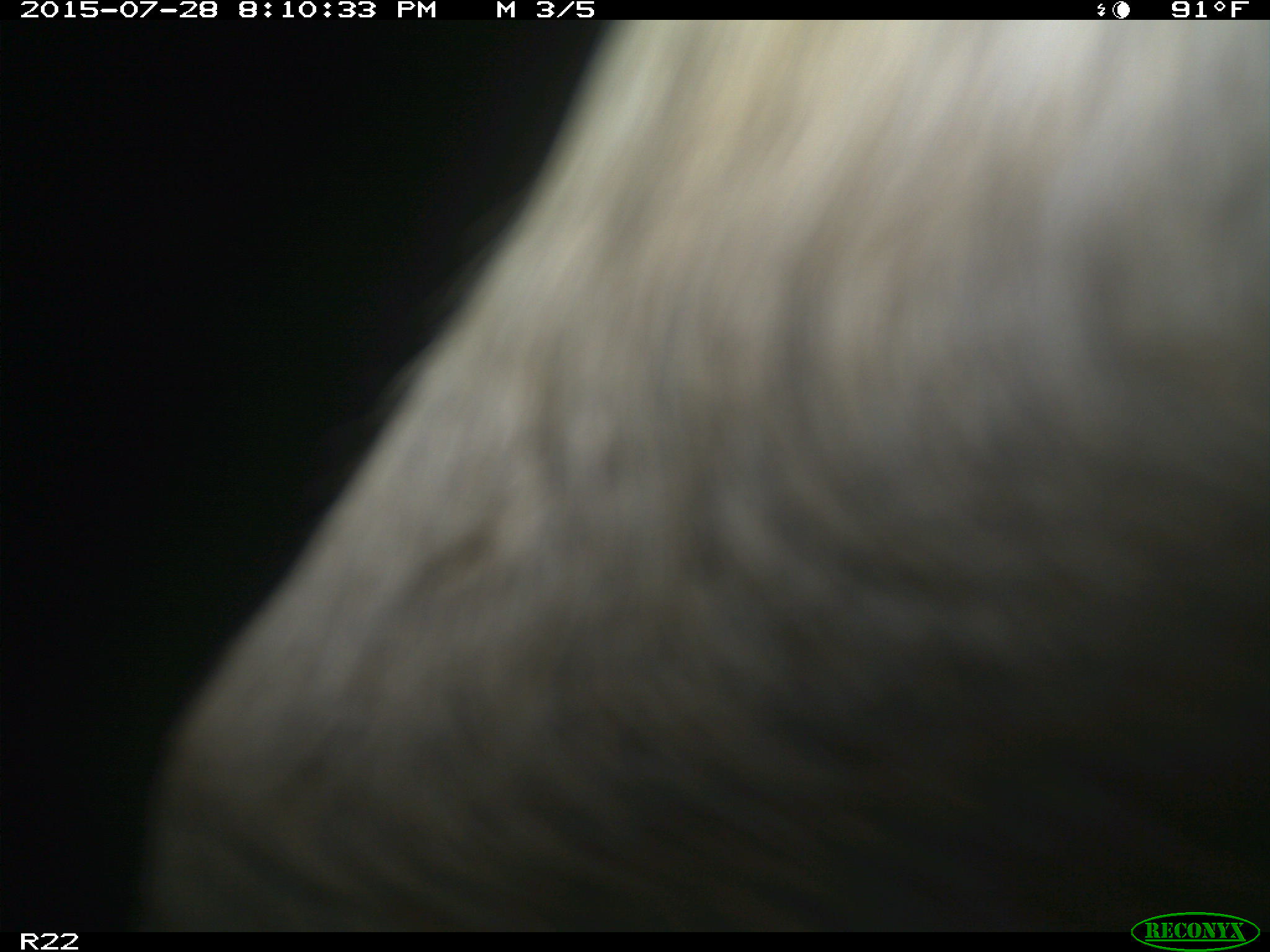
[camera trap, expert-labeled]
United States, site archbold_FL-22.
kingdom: Animalia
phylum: Chordata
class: Mammalia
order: Artiodactyla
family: Bovidae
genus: Bos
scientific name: Bos taurus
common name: domestic cow